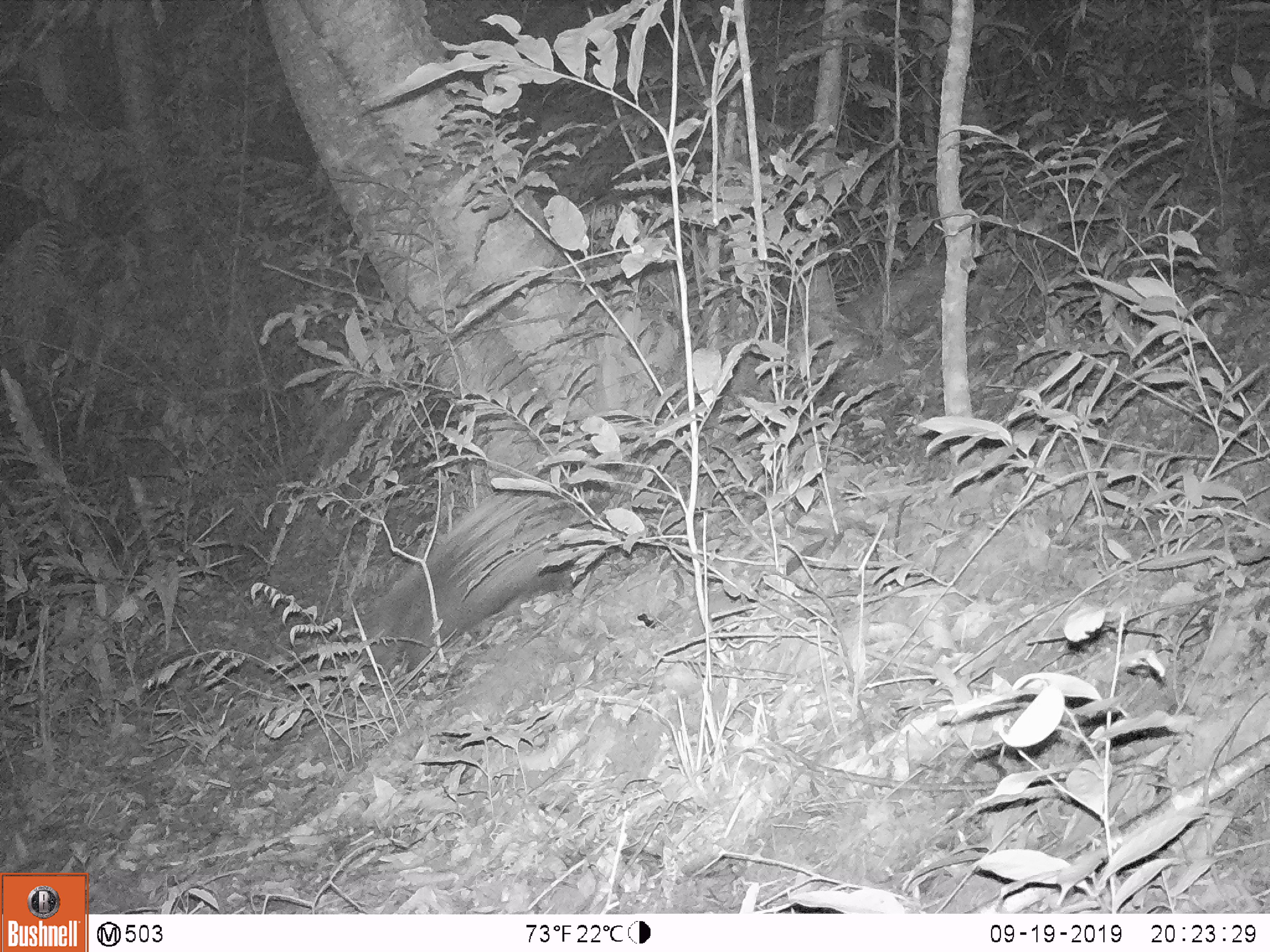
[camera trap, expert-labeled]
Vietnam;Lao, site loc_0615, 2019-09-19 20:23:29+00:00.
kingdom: Animalia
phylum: Chordata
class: Mammalia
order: Rodentia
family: Hystricidae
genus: Hystrix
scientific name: Hystrix brachyura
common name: malayan porcupine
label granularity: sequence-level